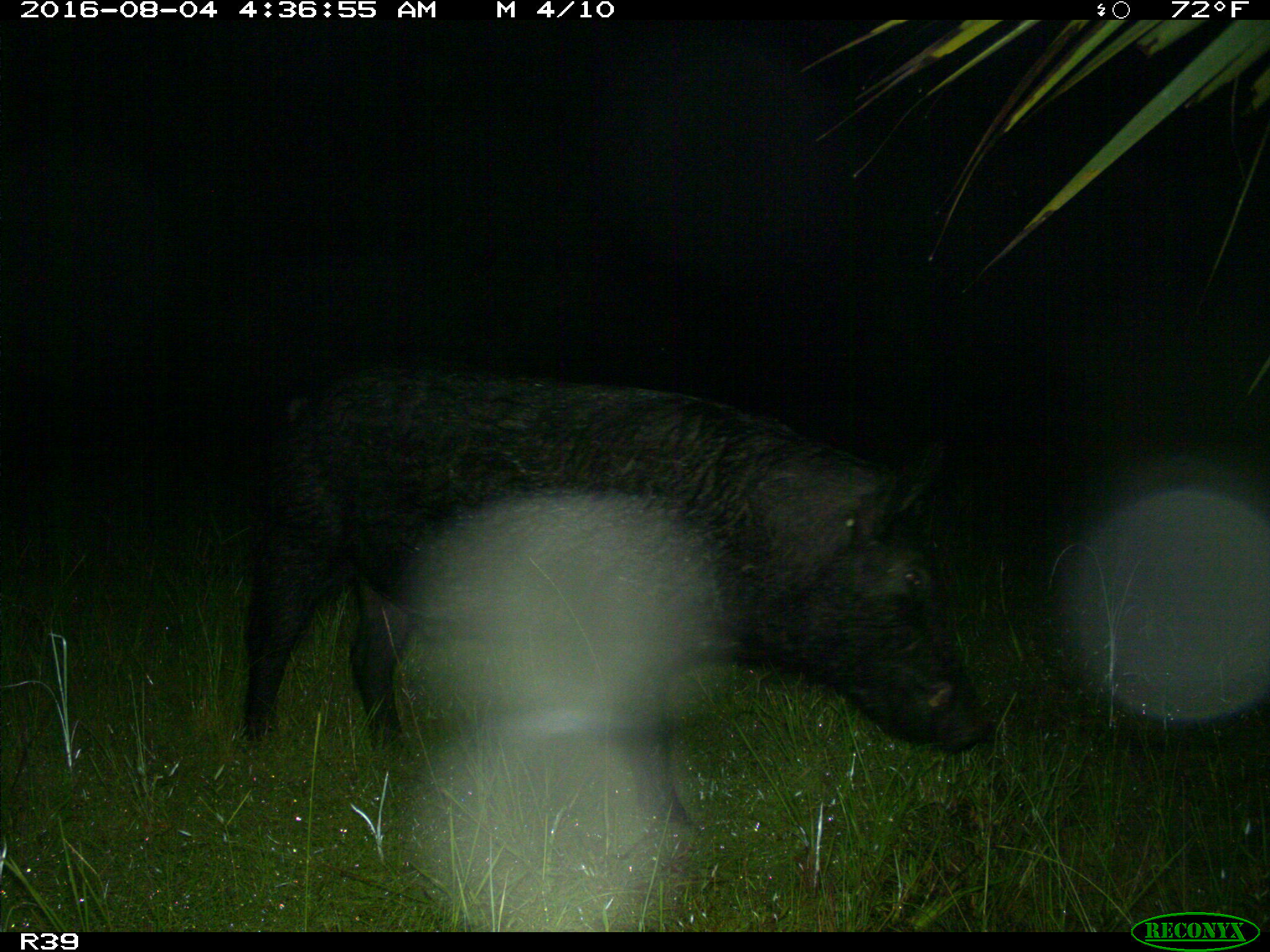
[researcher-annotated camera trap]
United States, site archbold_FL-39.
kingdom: Animalia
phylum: Chordata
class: Mammalia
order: Artiodactyla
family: Suidae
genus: Sus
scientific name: Sus scrofa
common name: wild boar